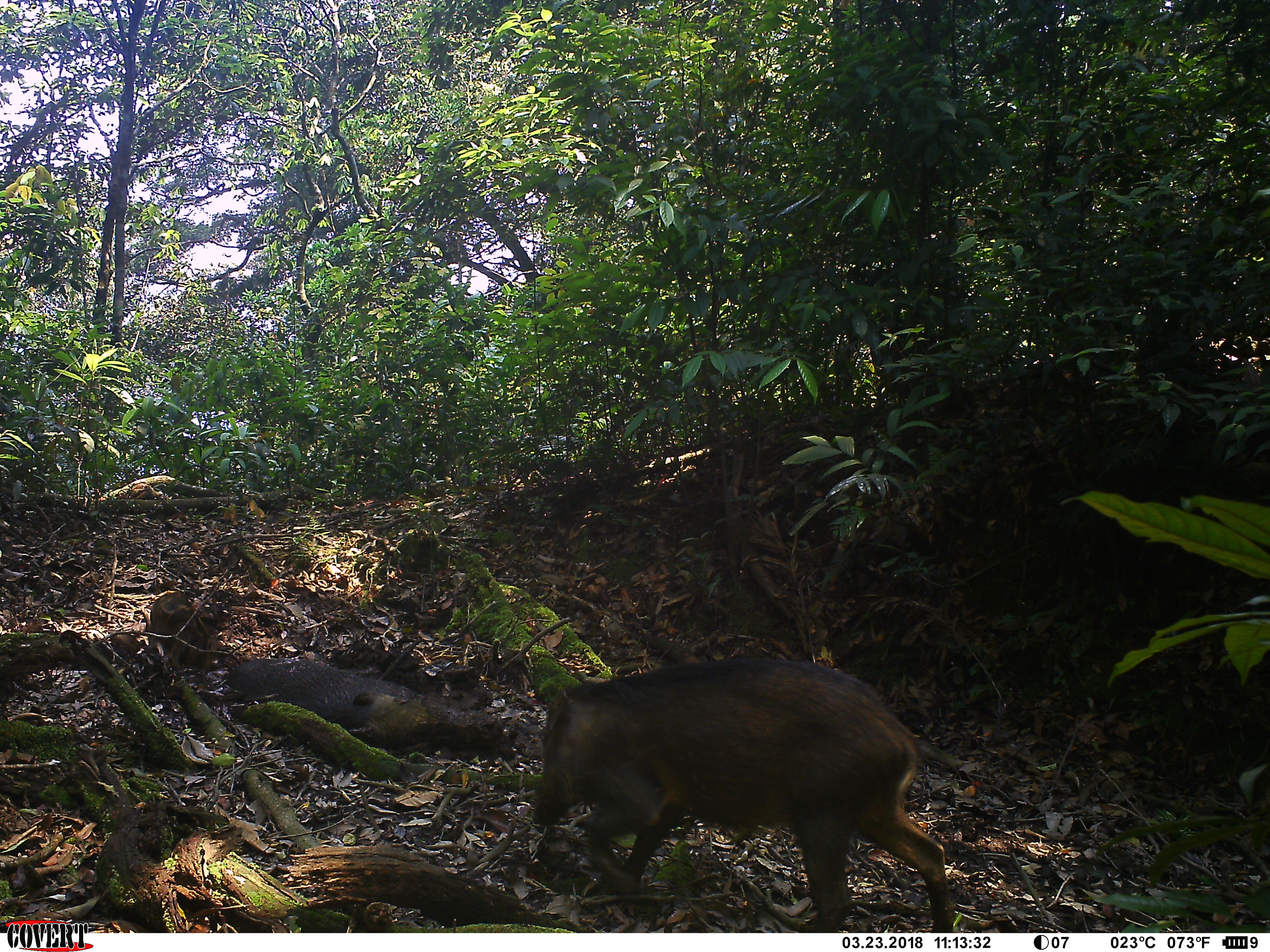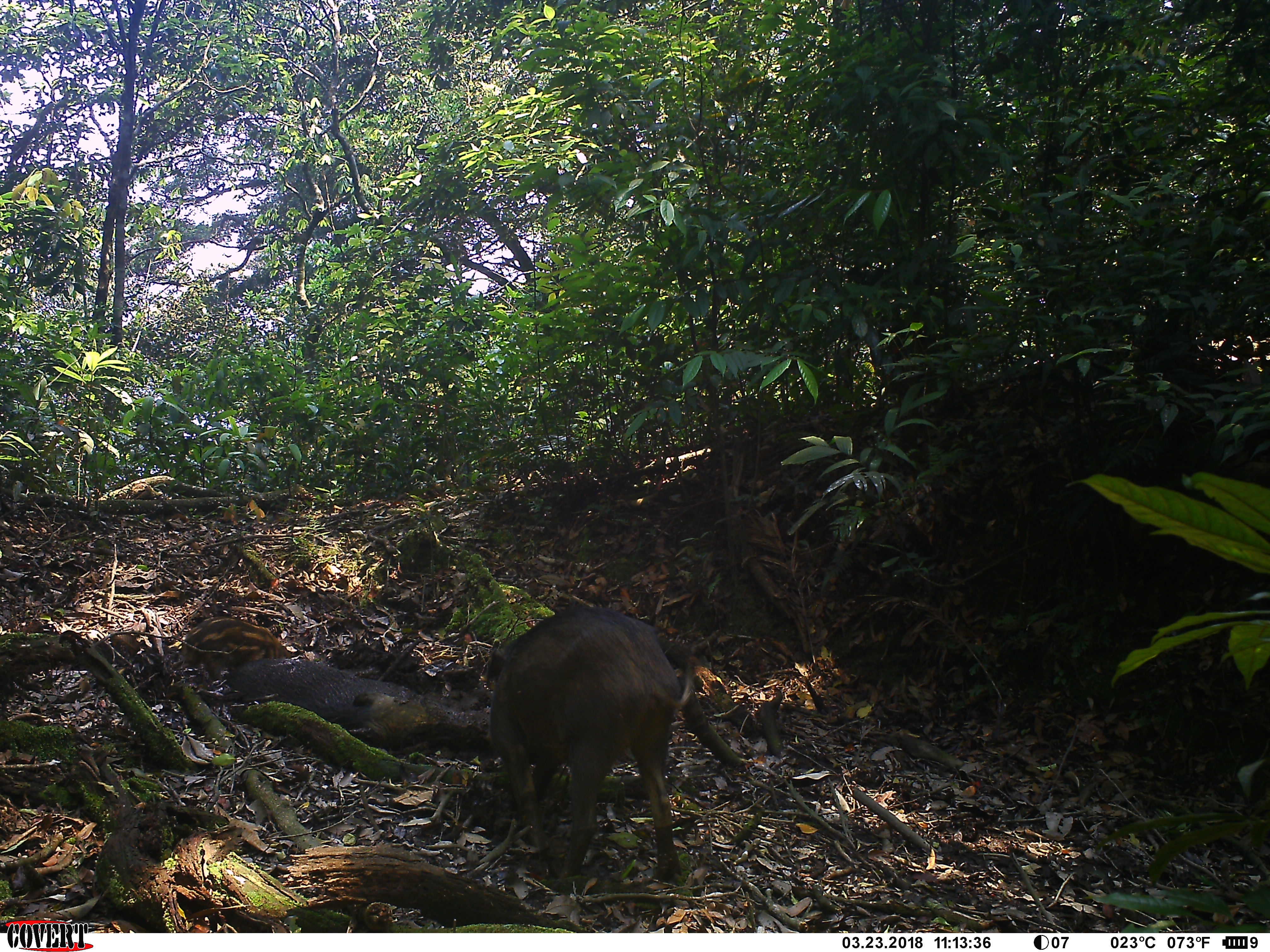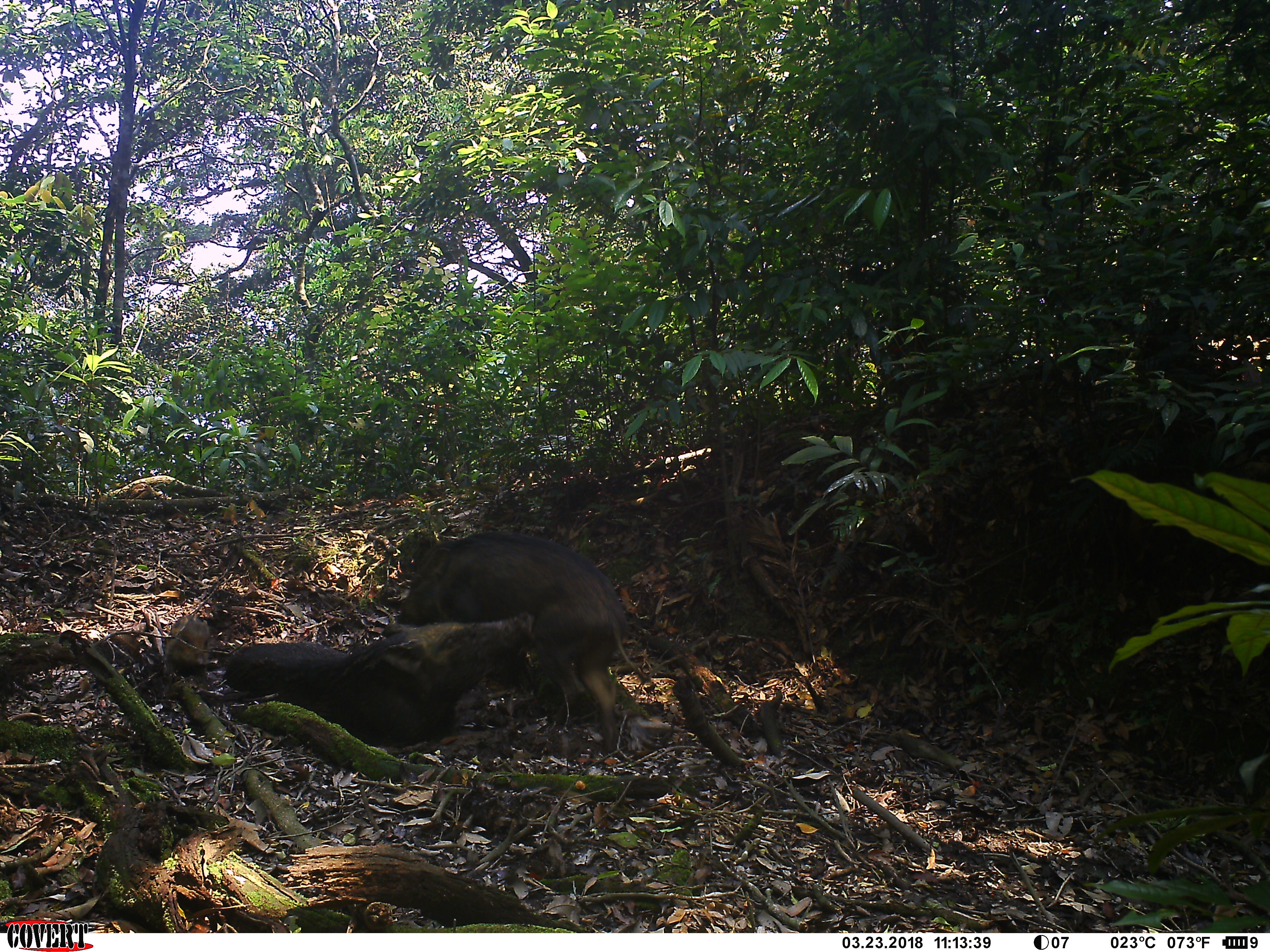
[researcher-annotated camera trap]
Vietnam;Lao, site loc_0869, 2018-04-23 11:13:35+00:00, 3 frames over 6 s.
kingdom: Animalia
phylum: Chordata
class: Mammalia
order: Artiodactyla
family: Suidae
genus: Sus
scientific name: Sus scrofa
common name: eurasian wild pig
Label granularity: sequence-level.